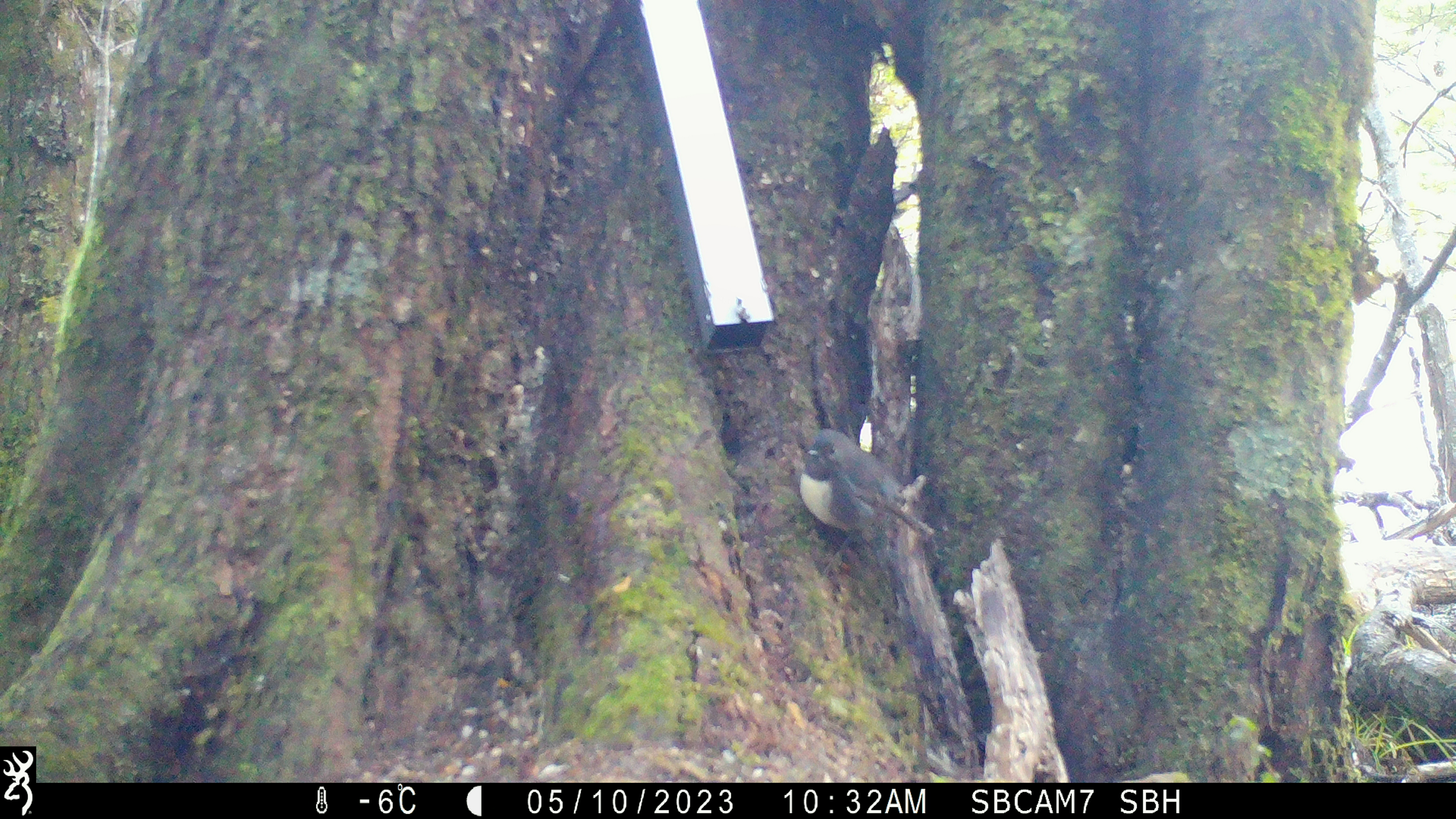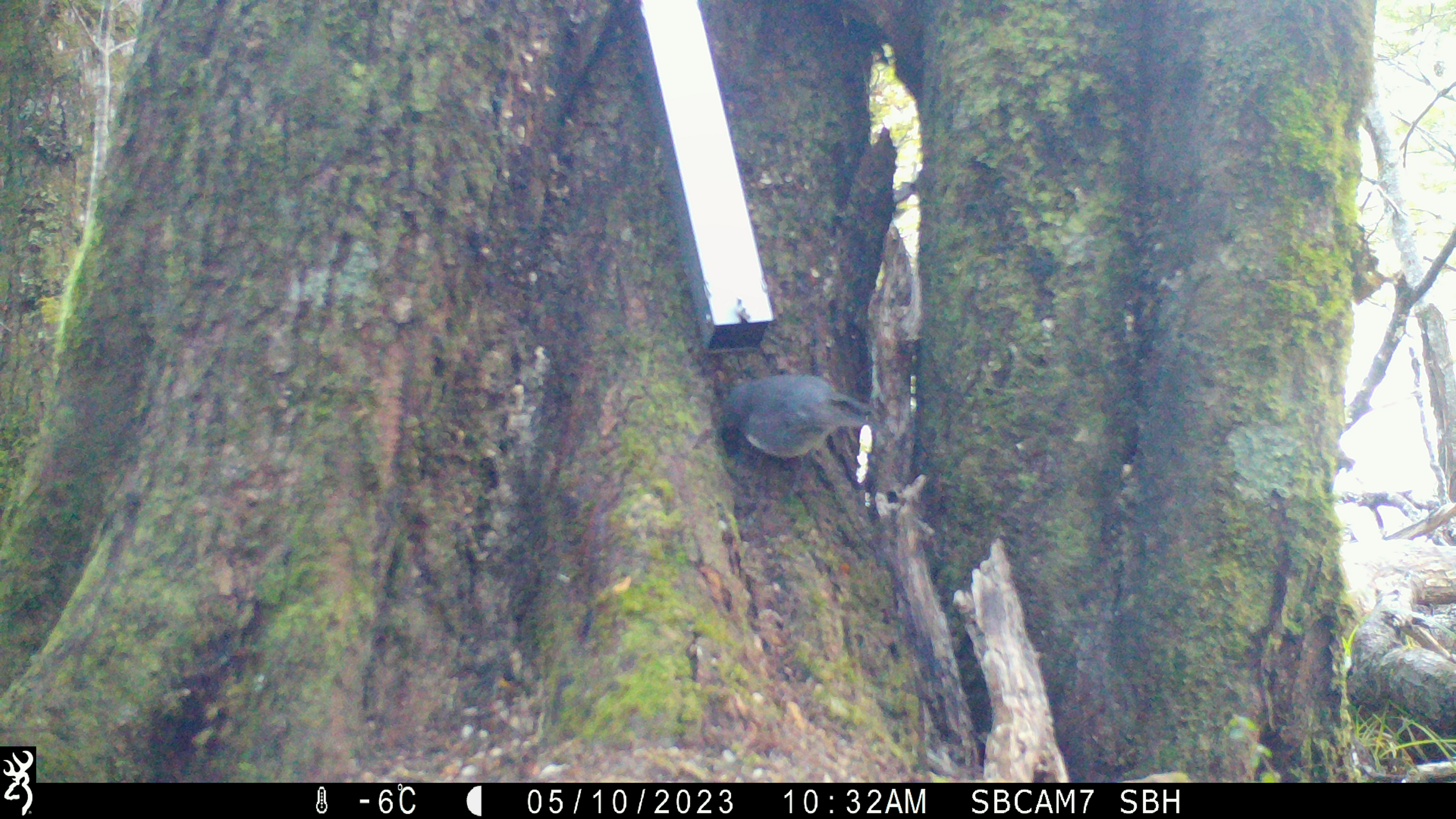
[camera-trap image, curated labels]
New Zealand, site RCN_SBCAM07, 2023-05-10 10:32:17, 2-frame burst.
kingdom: Animalia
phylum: Chordata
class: Aves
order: Passeriformes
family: Petroicidae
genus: Petroica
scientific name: Petroica australis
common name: new zealand robin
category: robin